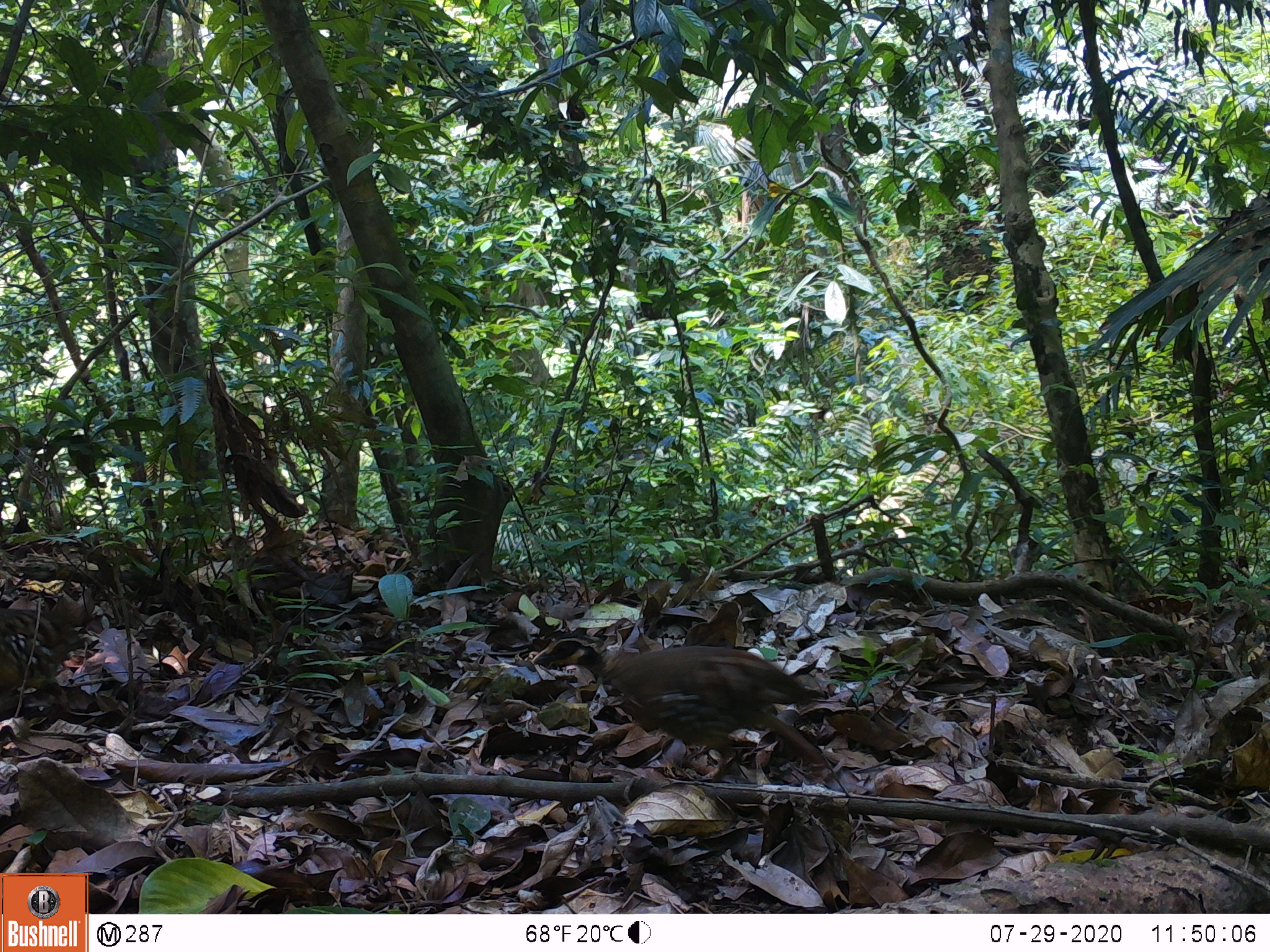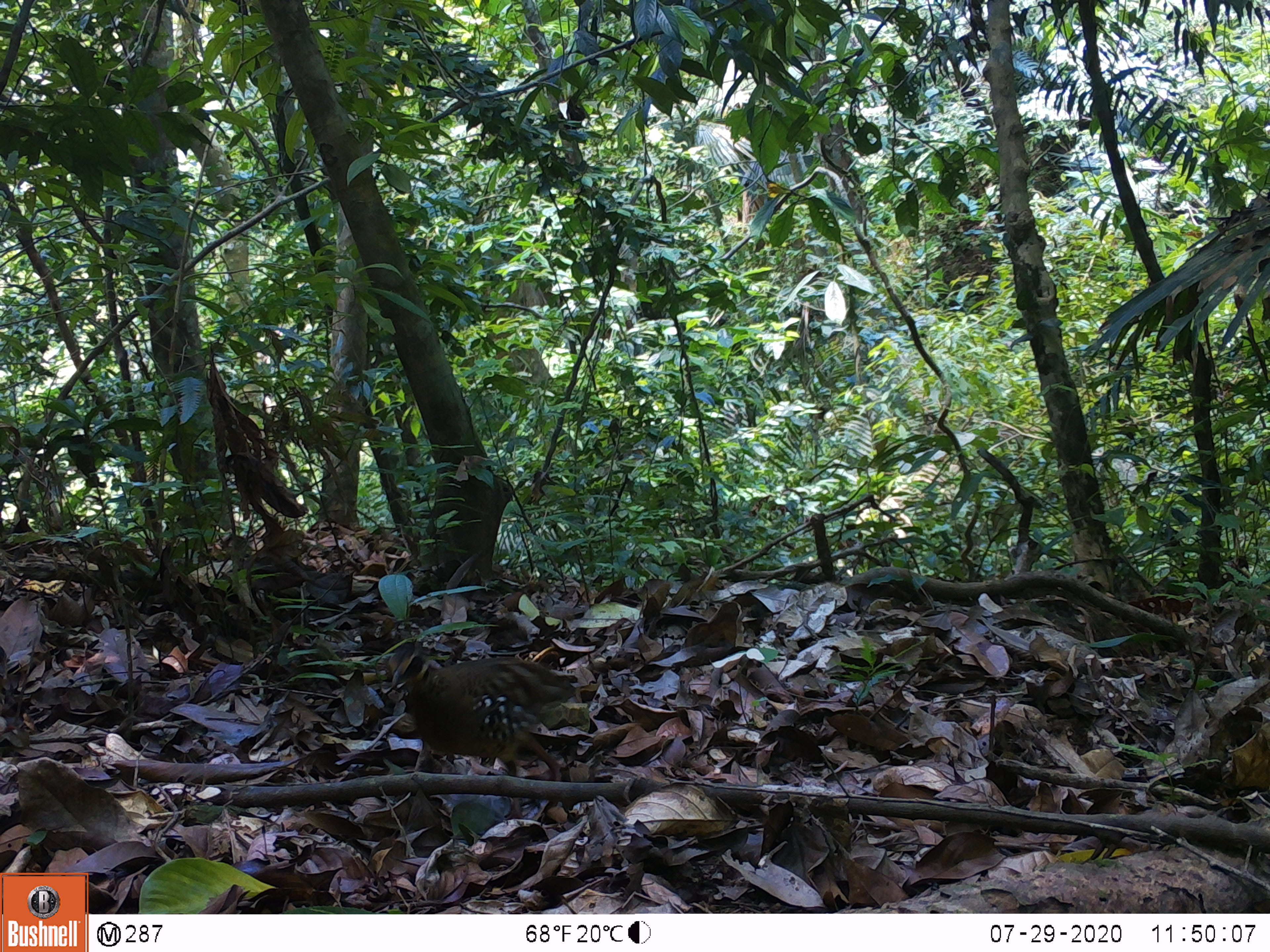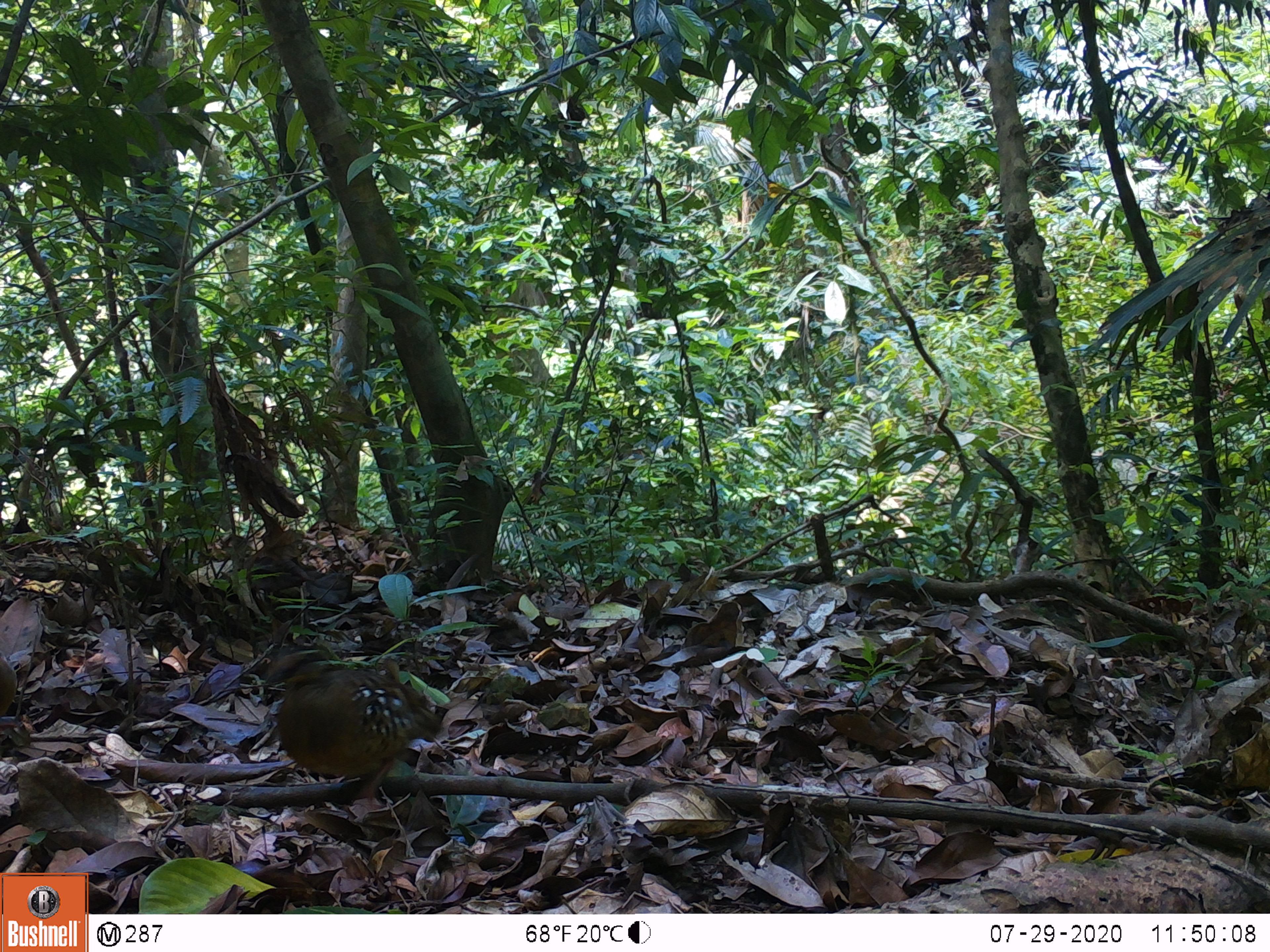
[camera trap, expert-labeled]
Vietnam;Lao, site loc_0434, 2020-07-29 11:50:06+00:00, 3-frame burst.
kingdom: Animalia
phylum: Chordata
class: Aves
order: Galliformes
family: Phasianidae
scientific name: Phasianidae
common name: partridge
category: unidentified partridge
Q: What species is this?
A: Unidentified partridge (partridge) (Phasianidae).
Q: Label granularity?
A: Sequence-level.